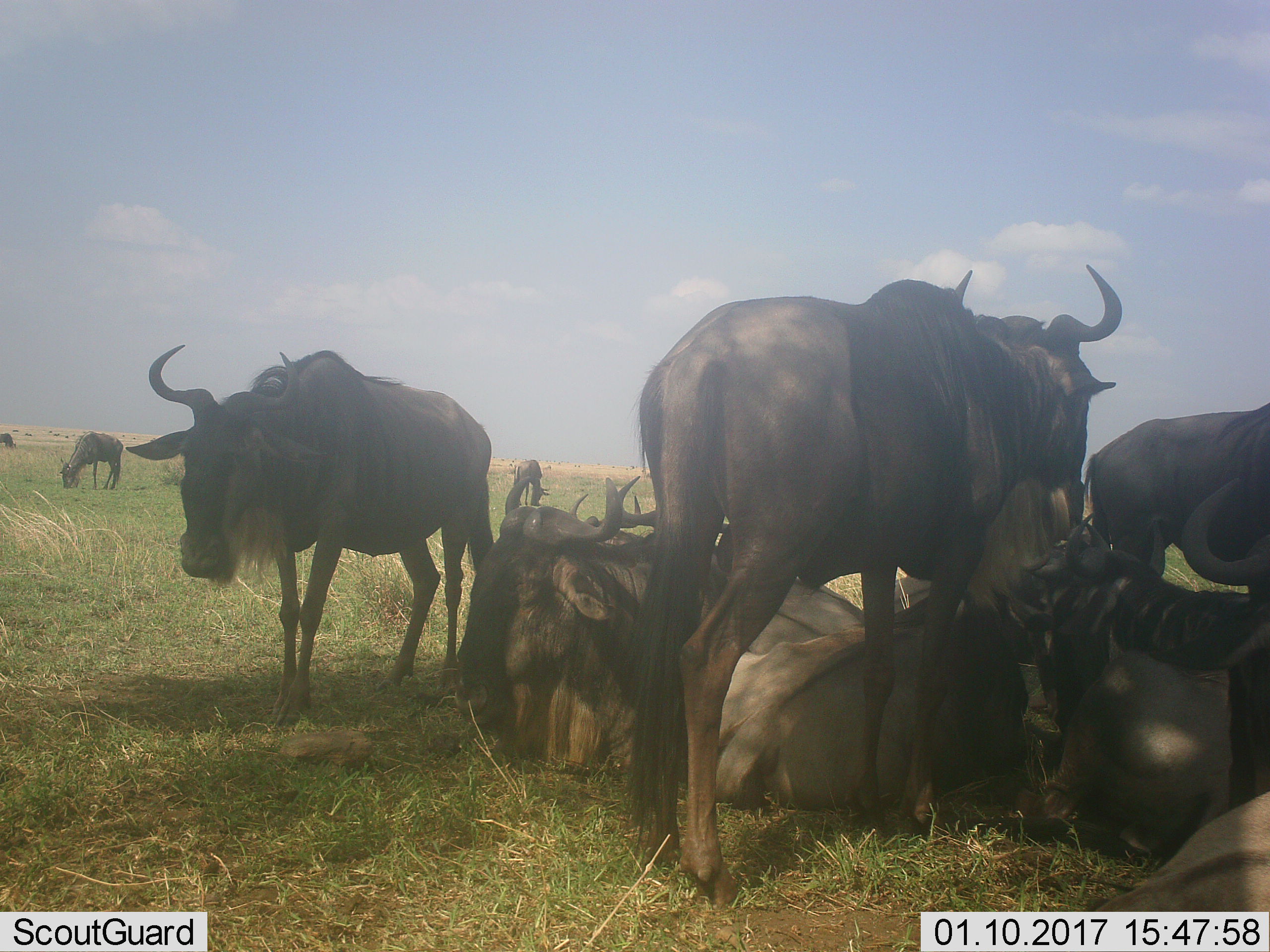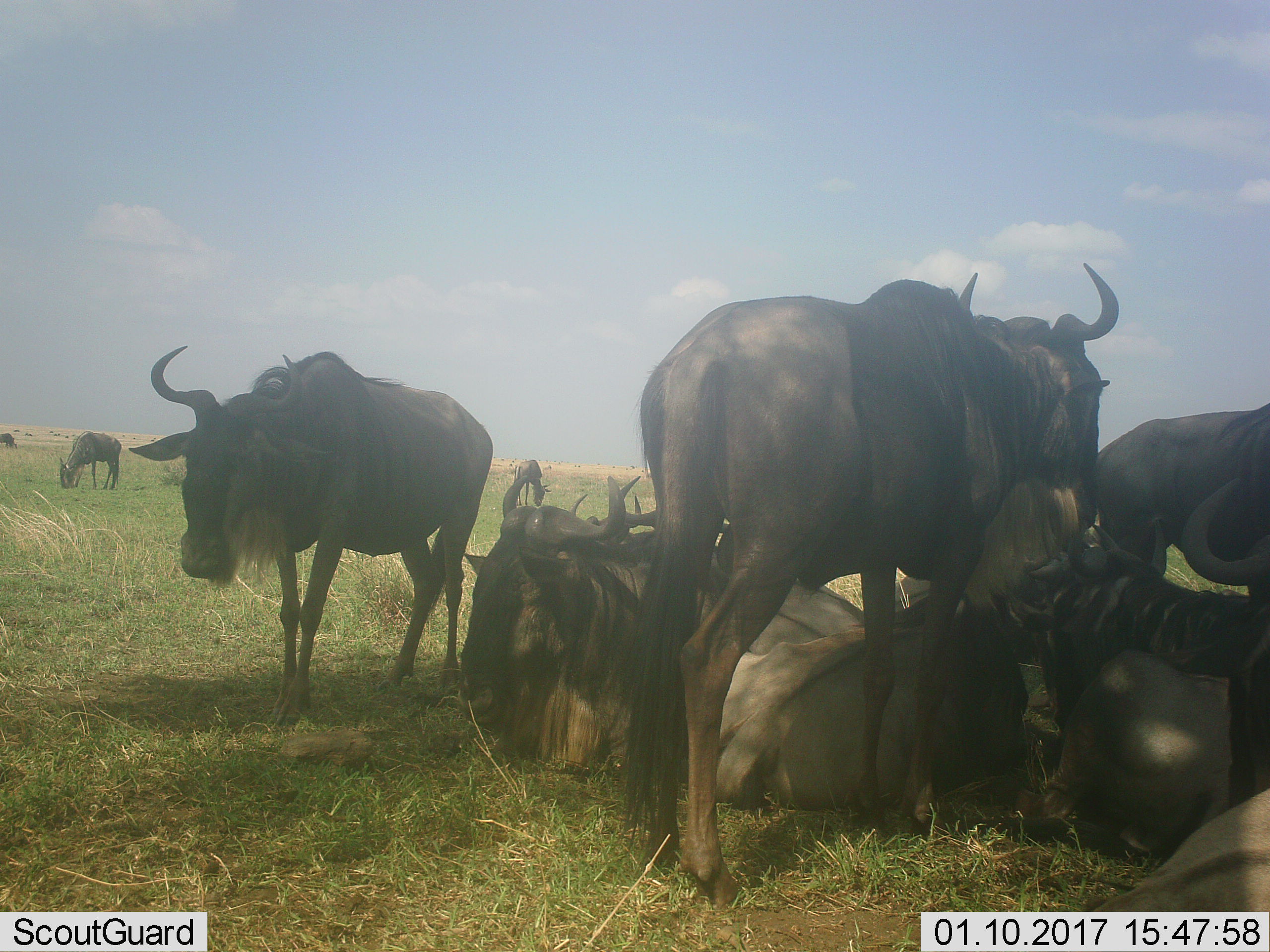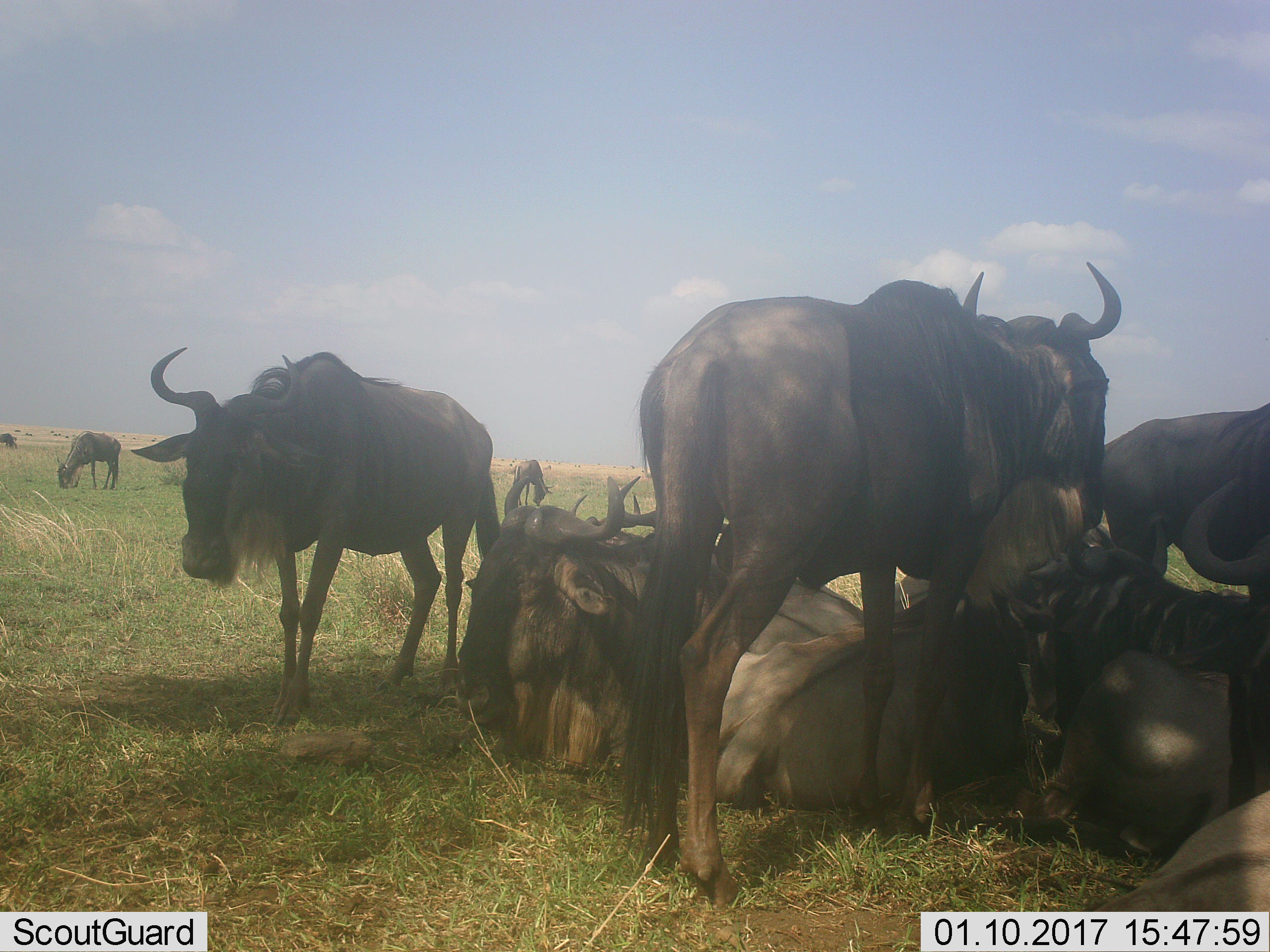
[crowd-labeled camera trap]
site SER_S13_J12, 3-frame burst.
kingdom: Animalia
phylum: Chordata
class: Mammalia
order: Artiodactyla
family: Bovidae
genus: Connochaetes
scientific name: Connochaetes taurinus taurinus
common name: blue wildebeest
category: wildebeestblue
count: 10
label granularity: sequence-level